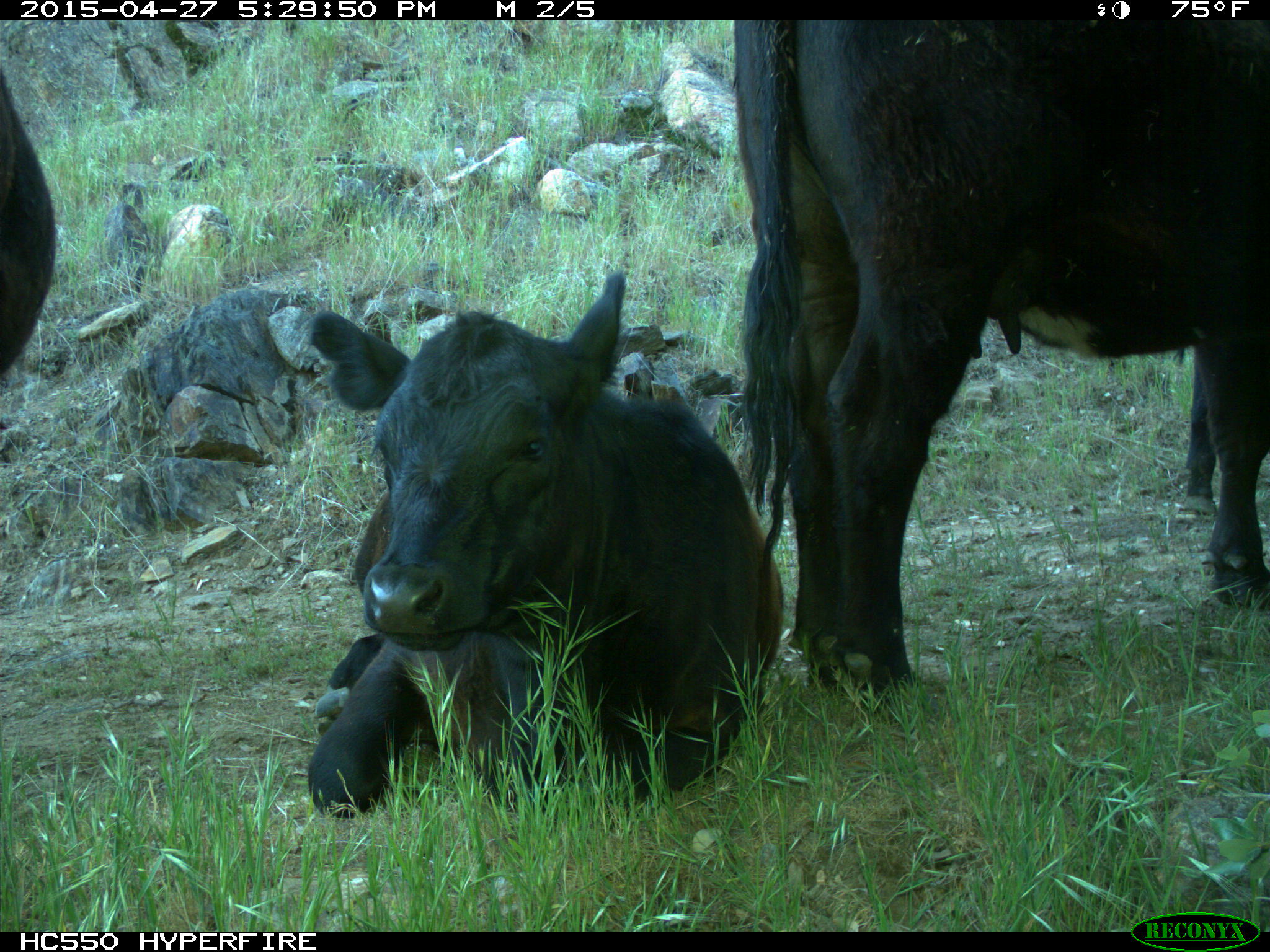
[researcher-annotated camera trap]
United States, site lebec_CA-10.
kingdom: Animalia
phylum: Chordata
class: Mammalia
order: Artiodactyla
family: Bovidae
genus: Bos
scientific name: Bos taurus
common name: domestic cow